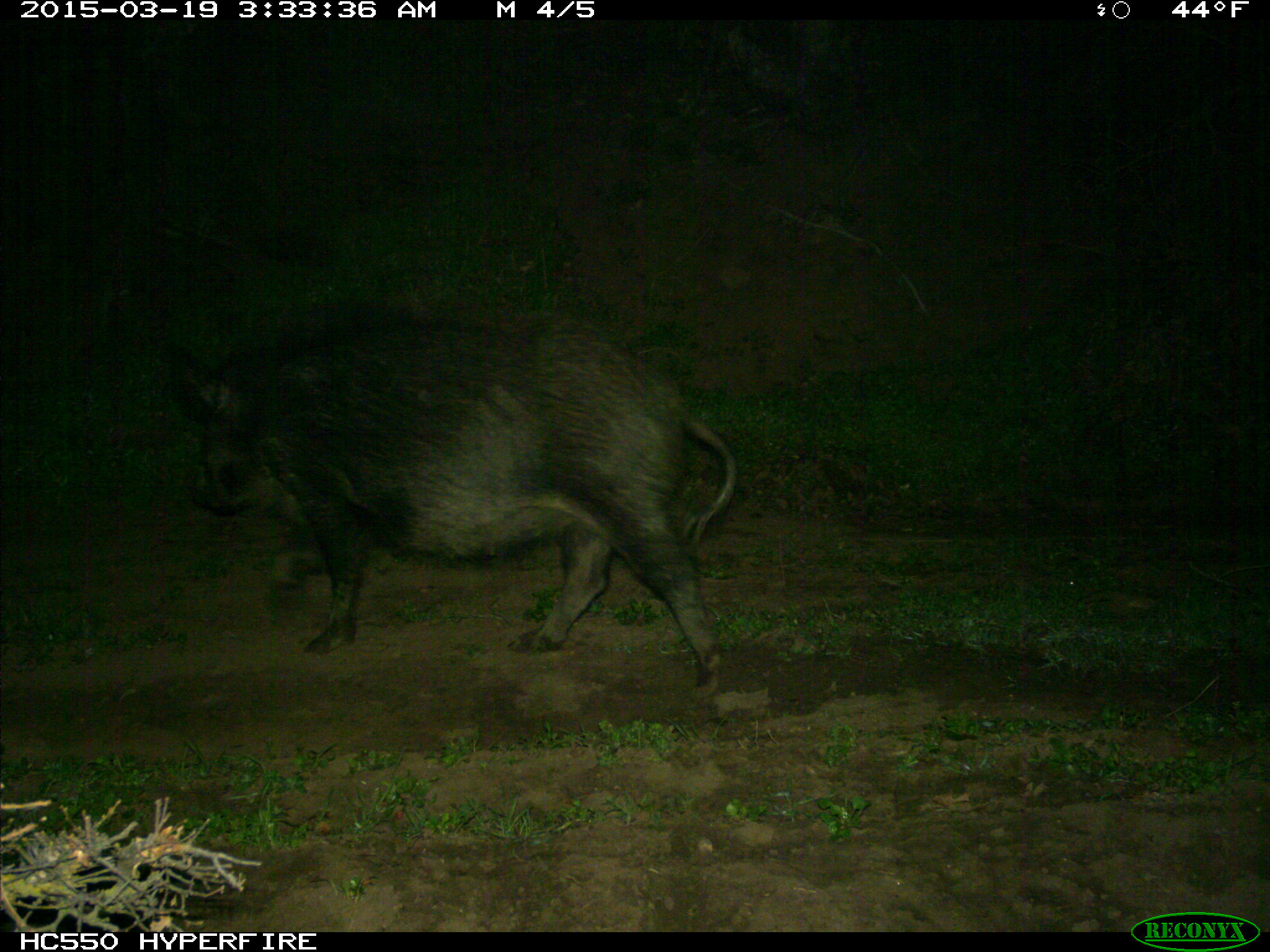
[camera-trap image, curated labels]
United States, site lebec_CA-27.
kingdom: Animalia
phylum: Chordata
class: Mammalia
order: Artiodactyla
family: Suidae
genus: Sus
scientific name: Sus scrofa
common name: wild boar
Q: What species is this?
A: Sus scrofa (wild boar).